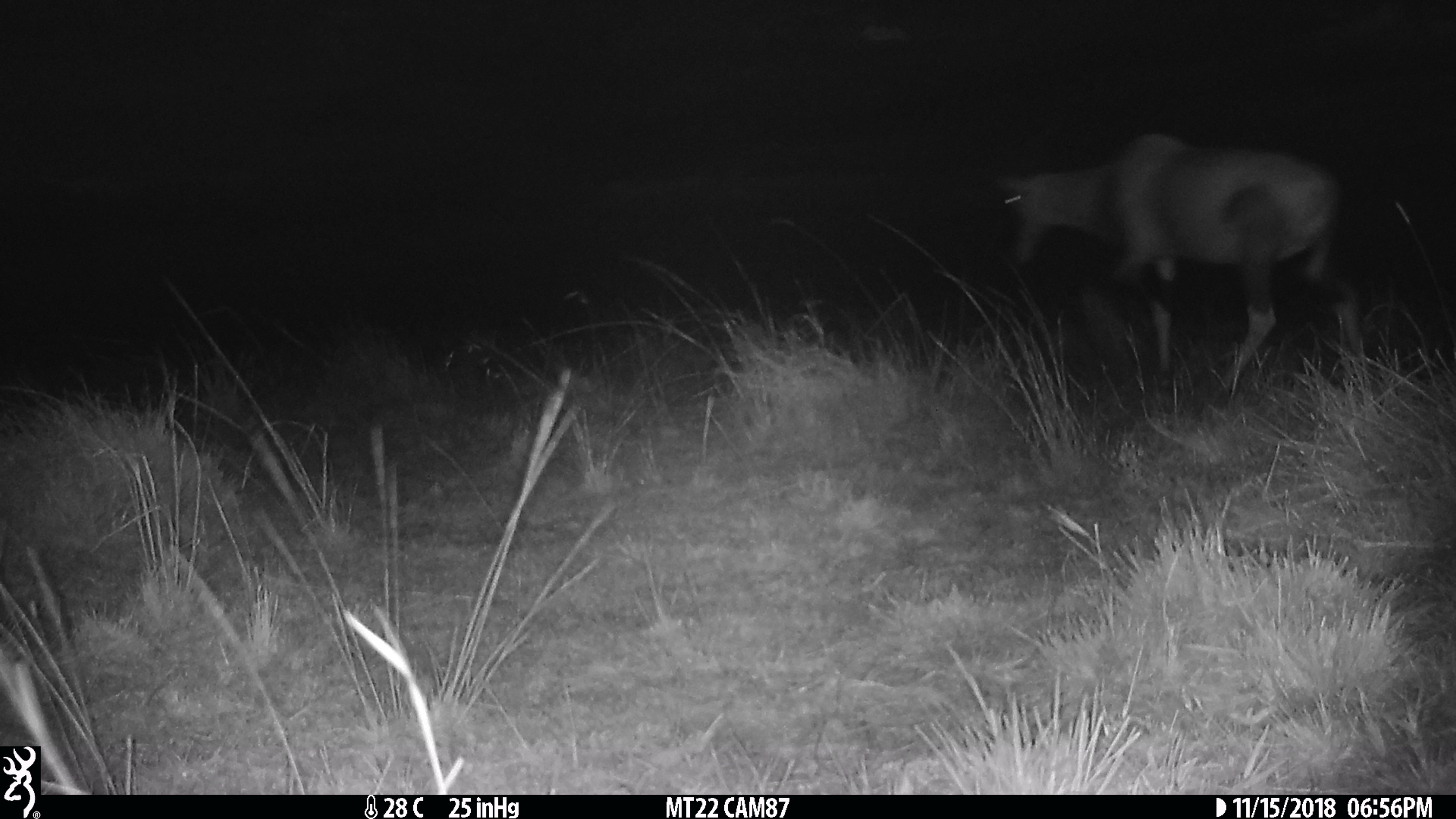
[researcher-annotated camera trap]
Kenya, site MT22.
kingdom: Animalia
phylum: Chordata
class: Mammalia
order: Artiodactyla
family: Bovidae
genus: Damaliscus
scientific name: Damaliscus lunatus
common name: topi